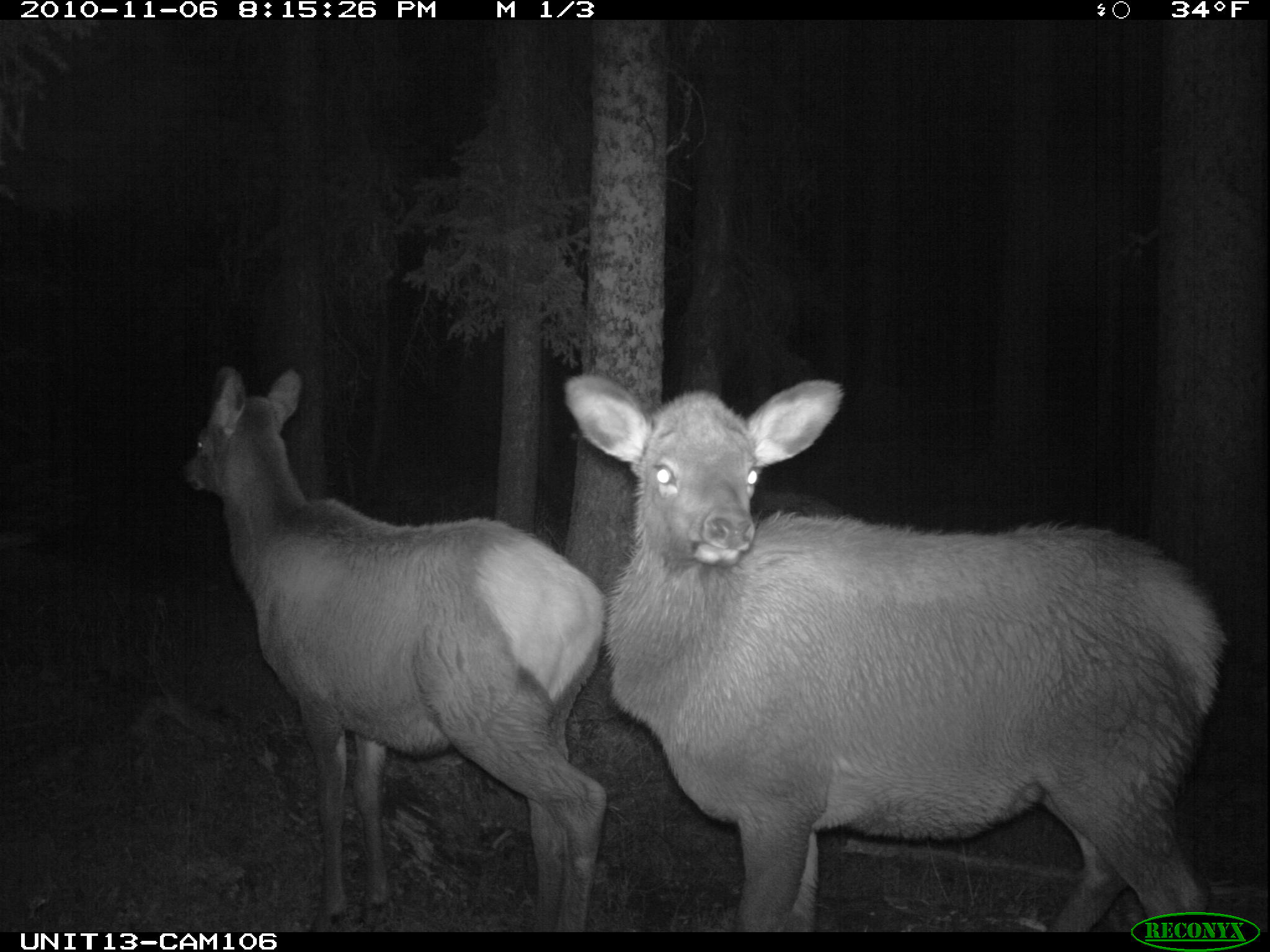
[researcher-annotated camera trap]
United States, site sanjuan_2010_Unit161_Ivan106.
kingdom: Animalia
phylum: Chordata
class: Mammalia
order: Artiodactyla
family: Cervidae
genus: Cervus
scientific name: Cervus elaphus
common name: red deer